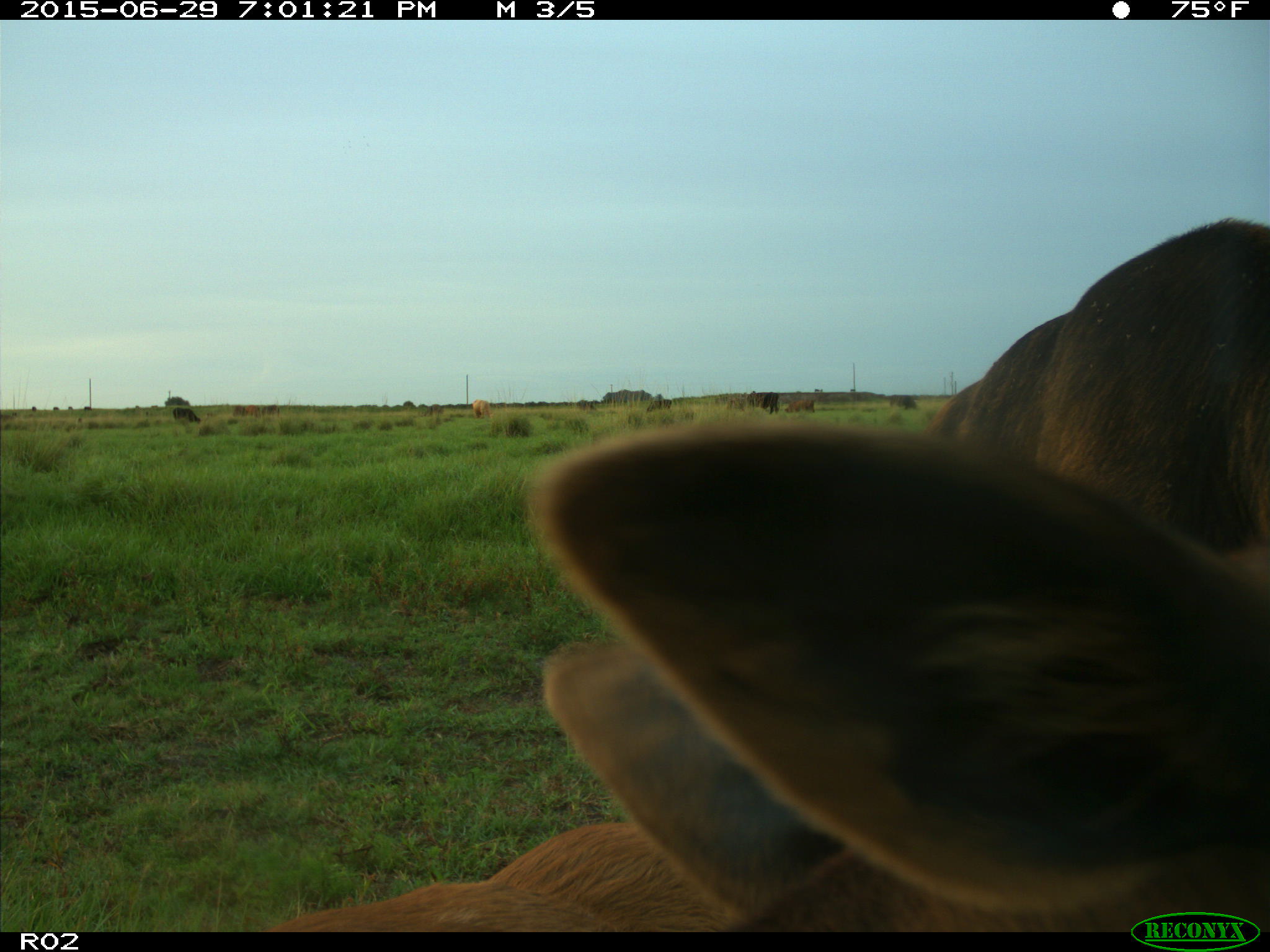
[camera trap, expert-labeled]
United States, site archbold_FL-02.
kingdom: Animalia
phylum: Chordata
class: Mammalia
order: Artiodactyla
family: Bovidae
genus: Bos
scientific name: Bos taurus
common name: domestic cow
Bos taurus (domestic cow).